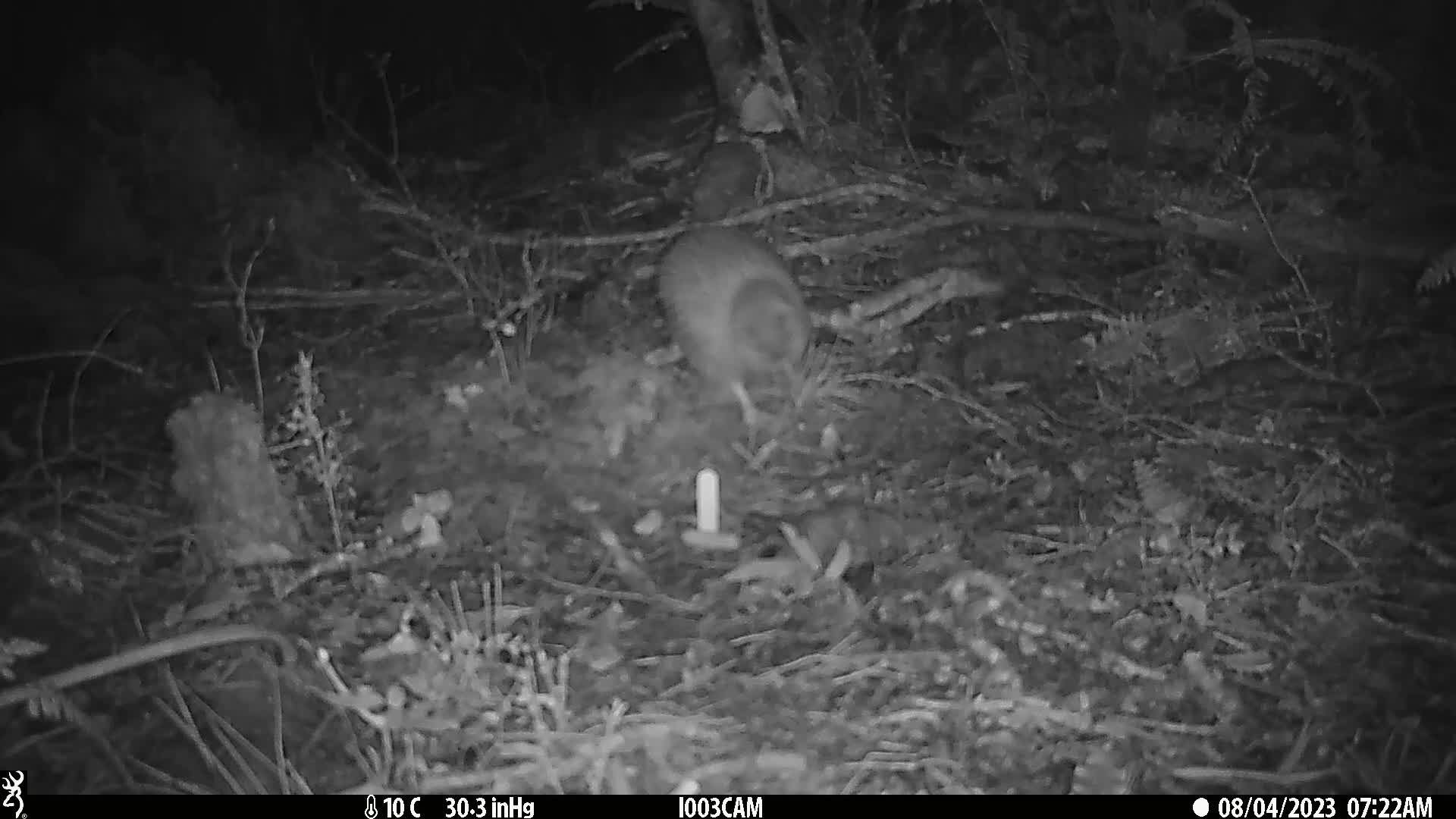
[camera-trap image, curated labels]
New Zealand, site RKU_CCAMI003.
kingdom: Animalia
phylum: Chordata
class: Aves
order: Apterygiformes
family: Apterygidae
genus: Apteryx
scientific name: Apteryx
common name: kiwi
Kiwi (Apteryx).